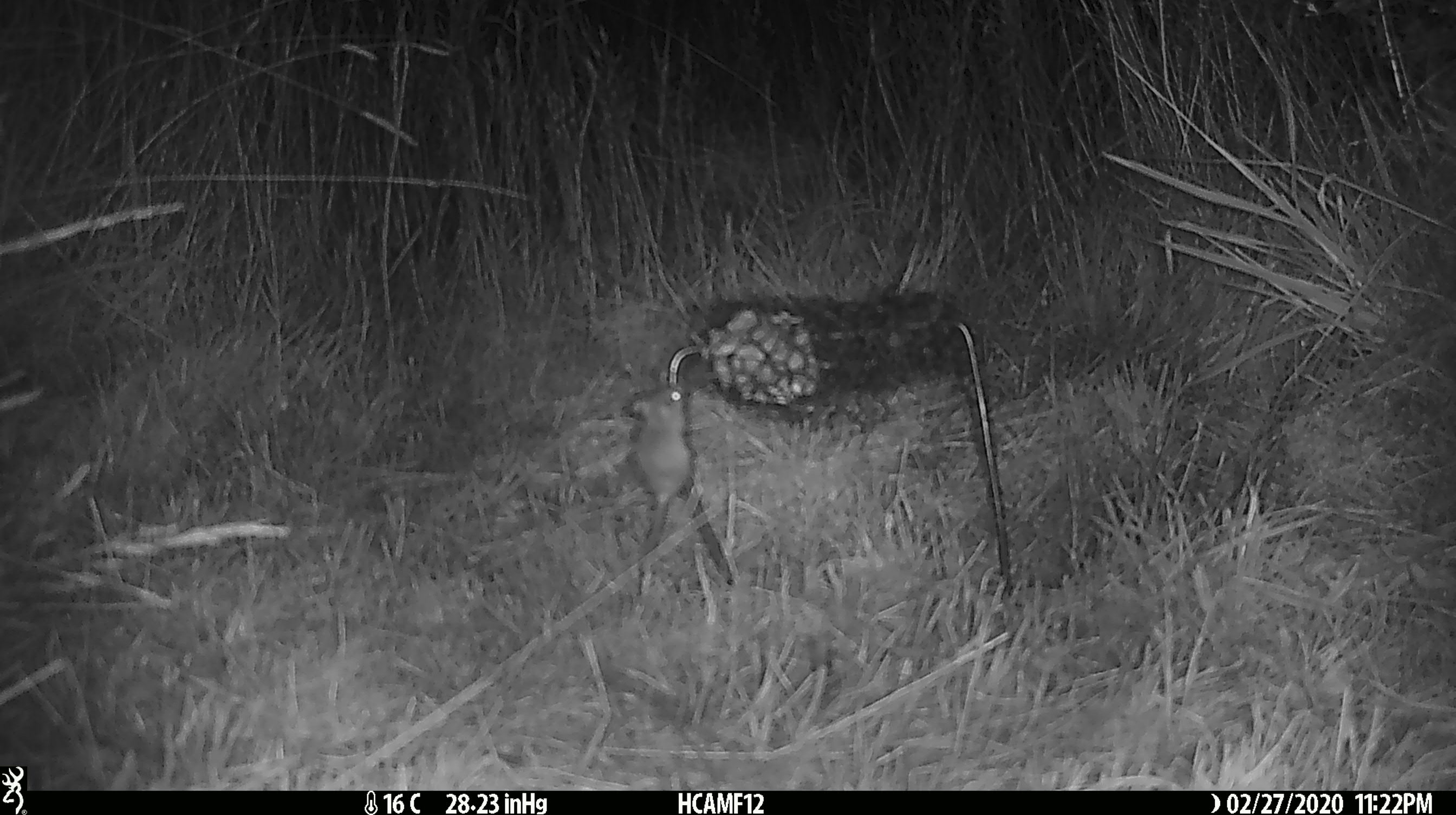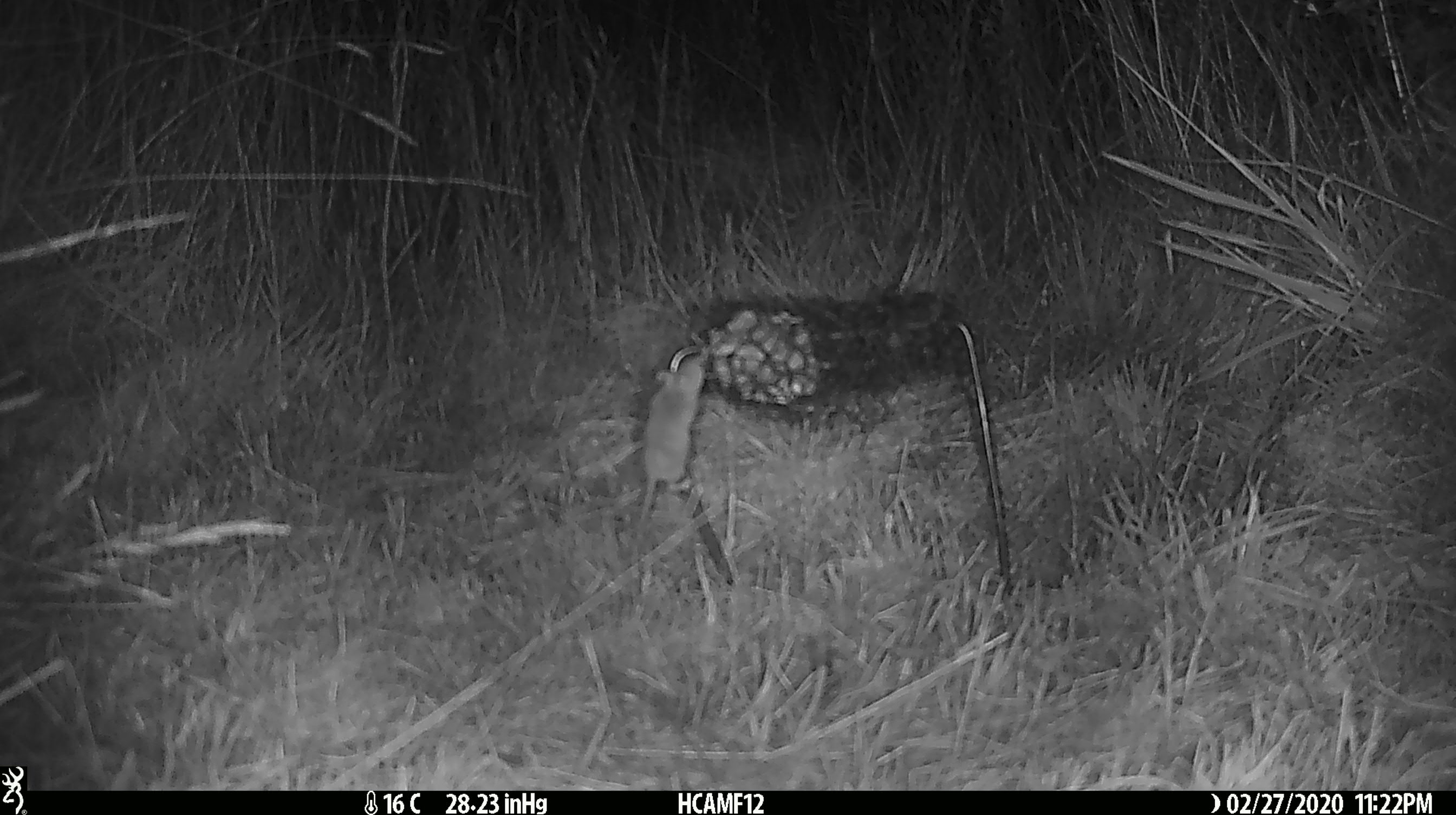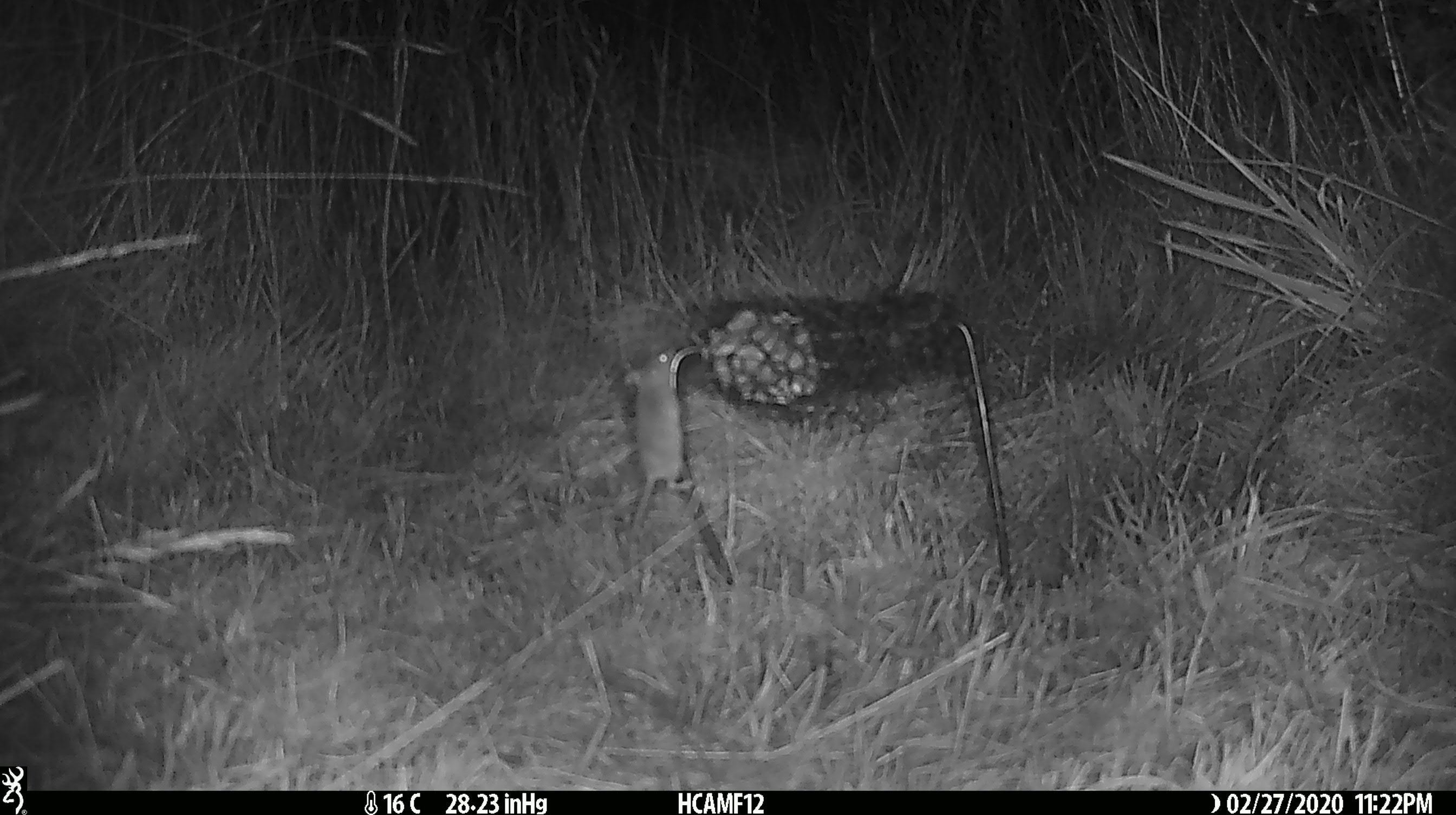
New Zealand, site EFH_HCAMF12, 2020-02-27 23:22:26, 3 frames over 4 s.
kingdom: Animalia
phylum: Chordata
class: Mammalia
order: Rodentia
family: Muridae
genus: Mus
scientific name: Mus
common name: mouse